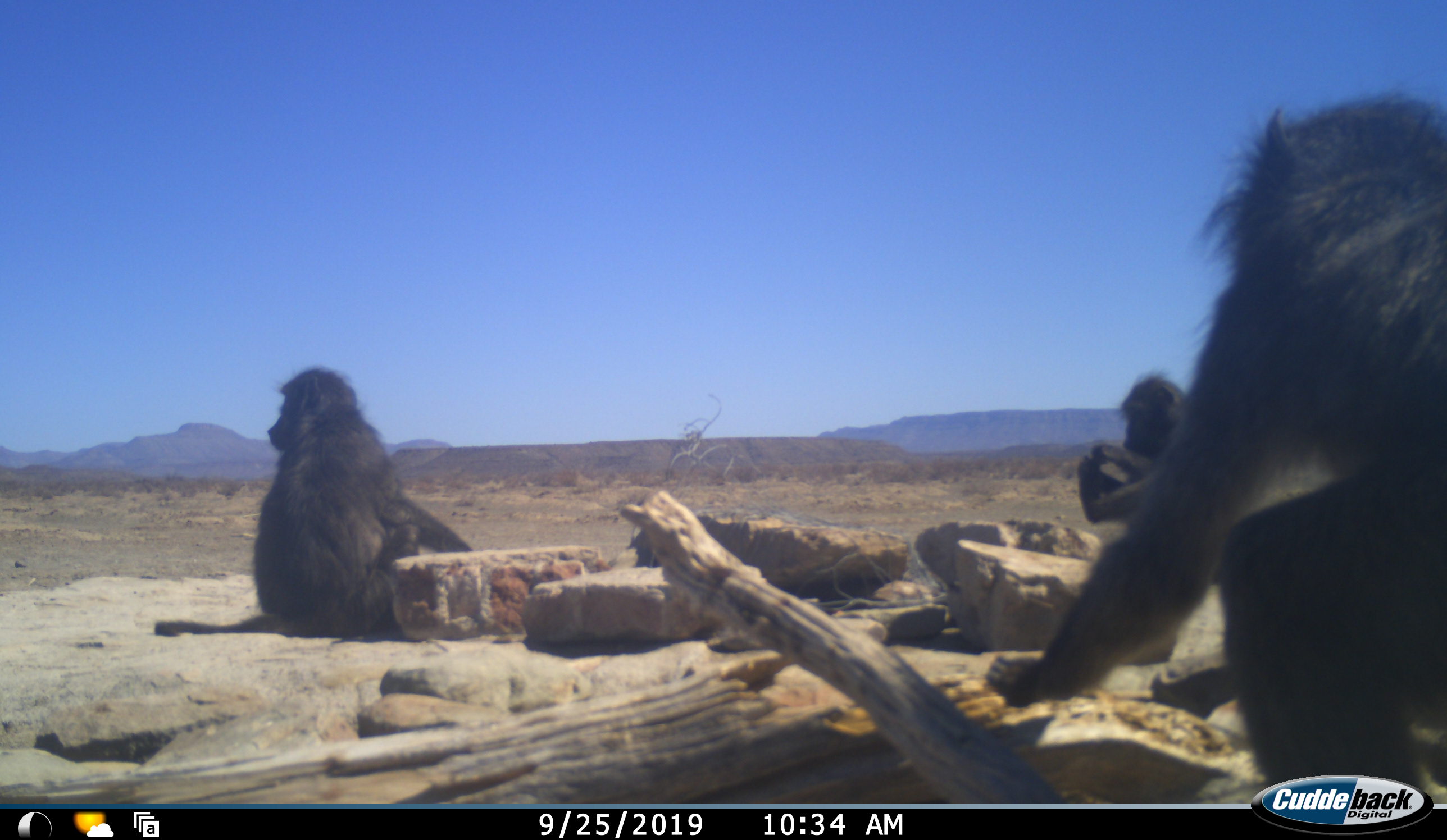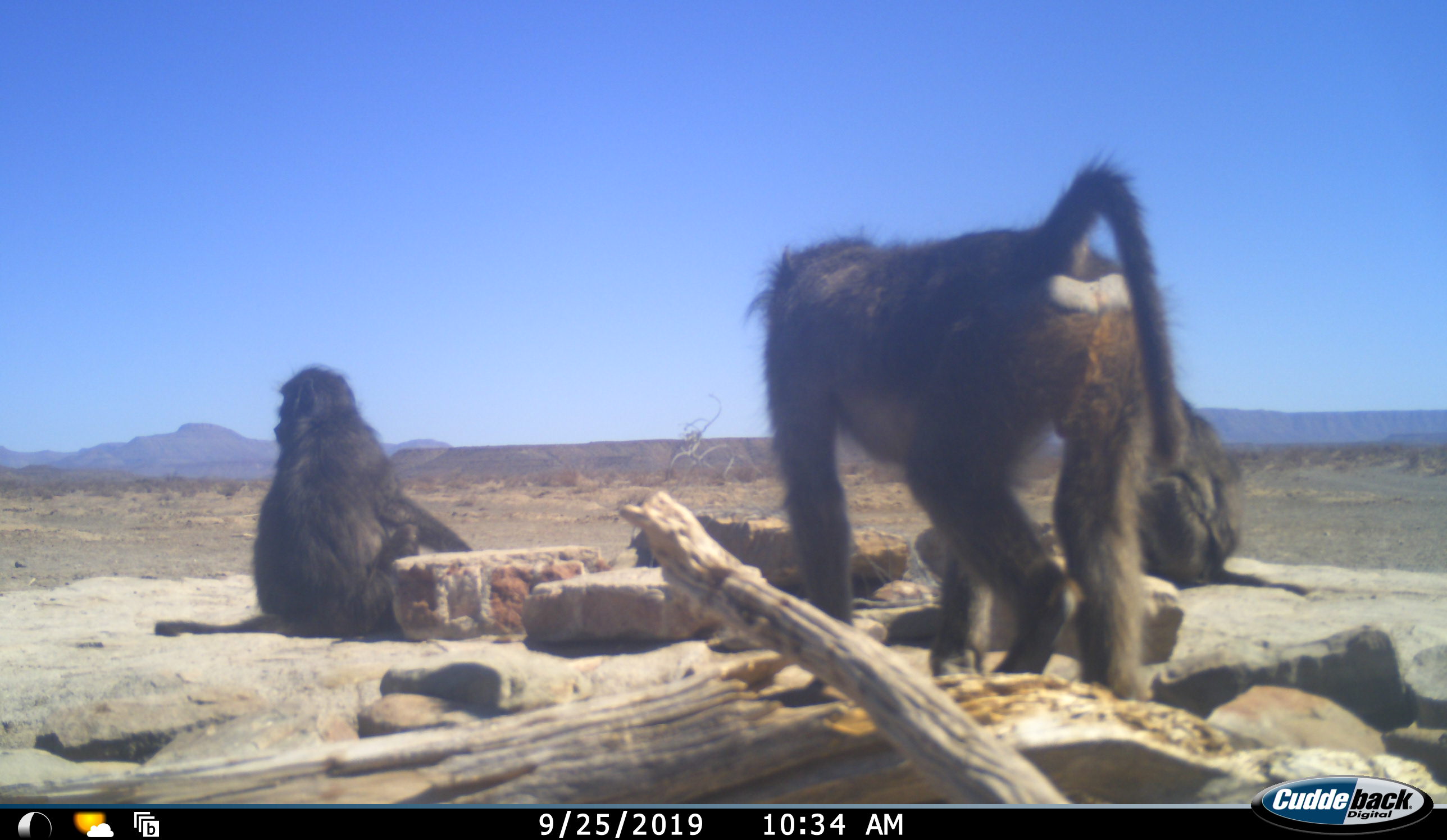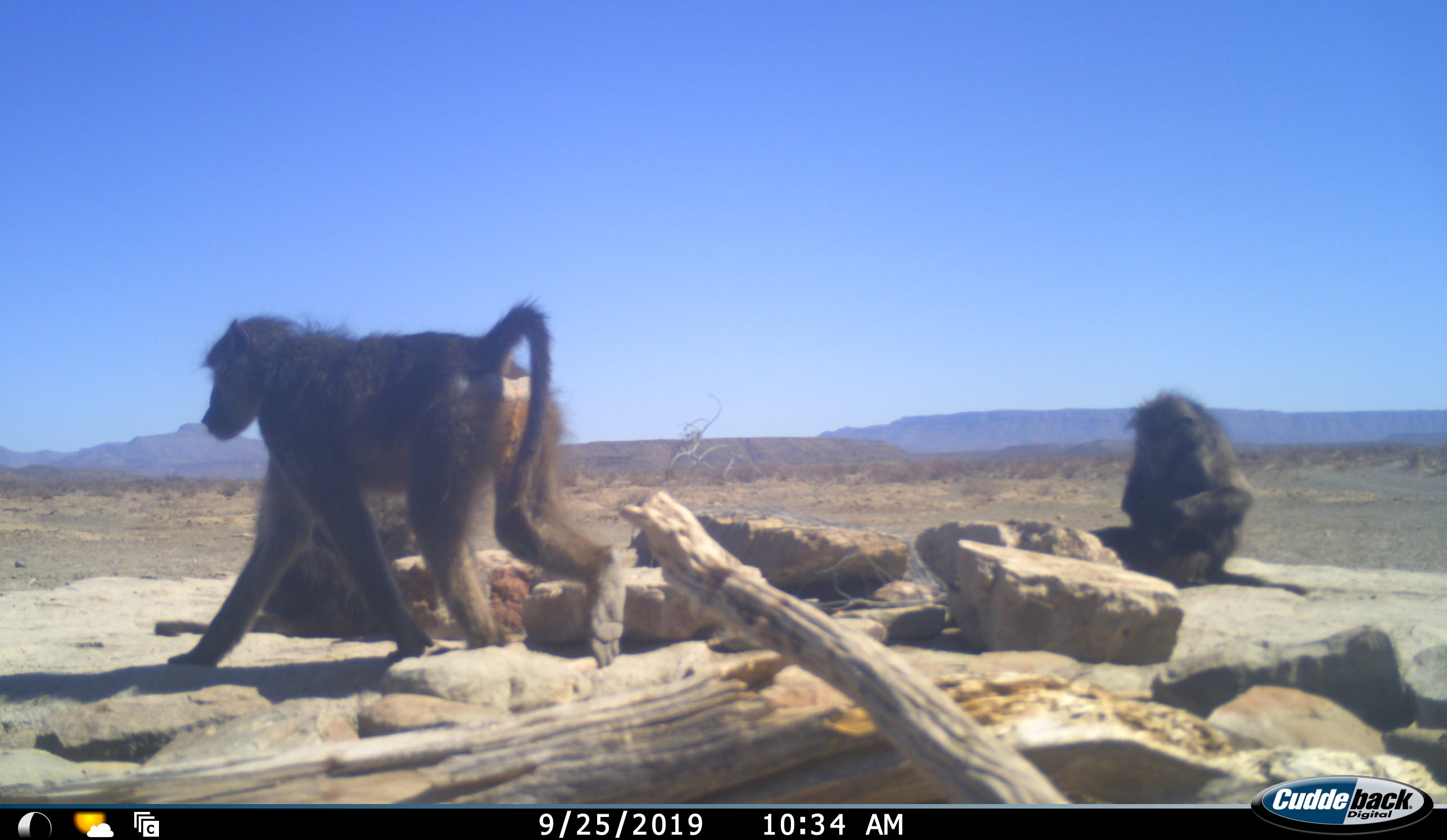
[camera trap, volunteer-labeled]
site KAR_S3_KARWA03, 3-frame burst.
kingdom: Animalia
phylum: Chordata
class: Mammalia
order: Primates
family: Cercopithecidae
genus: Papio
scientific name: Papio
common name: baboon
Baboon (Papio), count 3. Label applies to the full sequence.